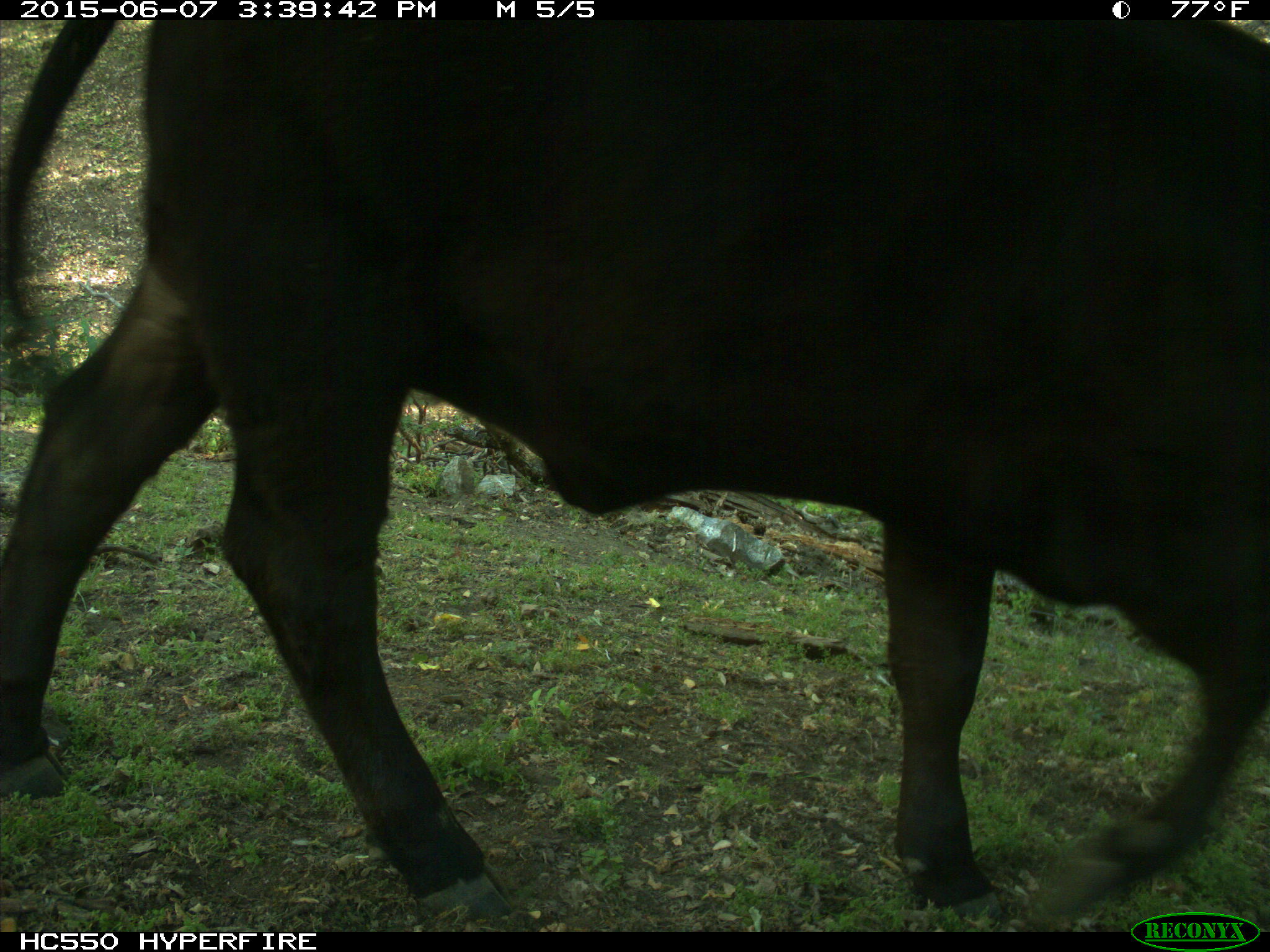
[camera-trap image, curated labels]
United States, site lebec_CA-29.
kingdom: Animalia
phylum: Chordata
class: Mammalia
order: Artiodactyla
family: Bovidae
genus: Bos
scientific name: Bos taurus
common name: domestic cow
Bos taurus (domestic cow).